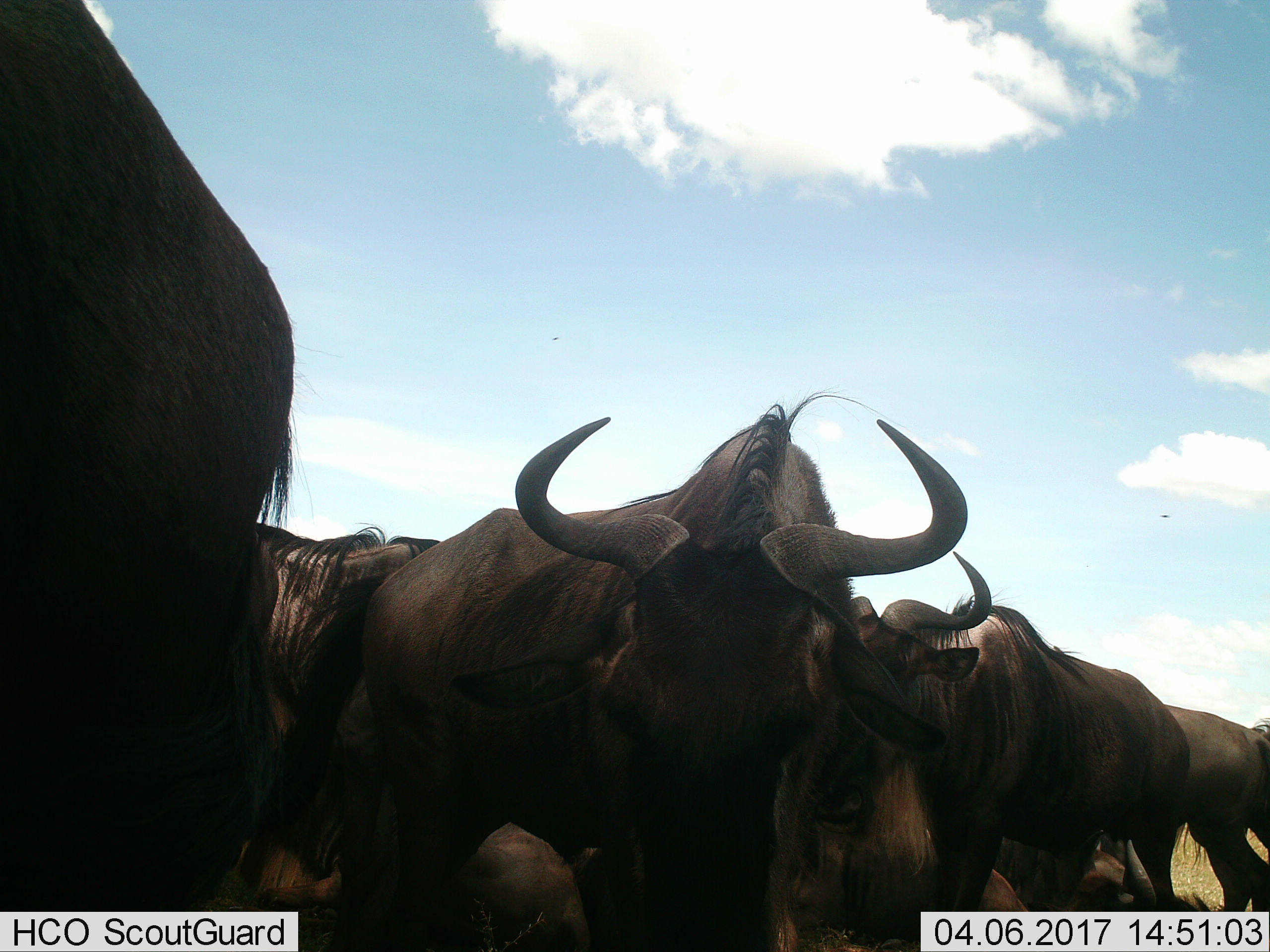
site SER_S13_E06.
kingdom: Animalia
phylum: Chordata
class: Mammalia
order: Artiodactyla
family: Bovidae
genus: Connochaetes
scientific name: Connochaetes taurinus taurinus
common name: blue wildebeest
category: wildebeestblue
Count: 6.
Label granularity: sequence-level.